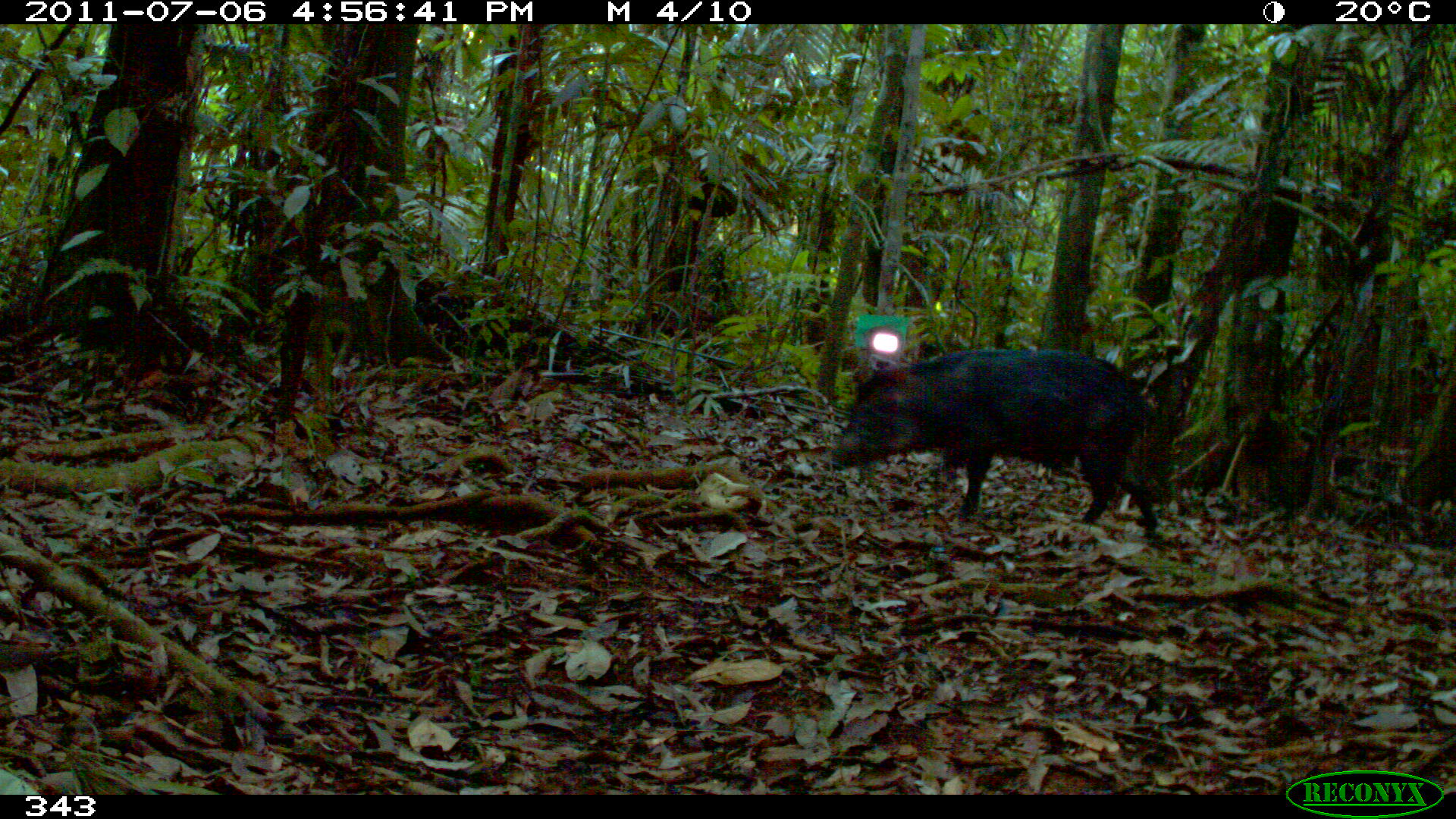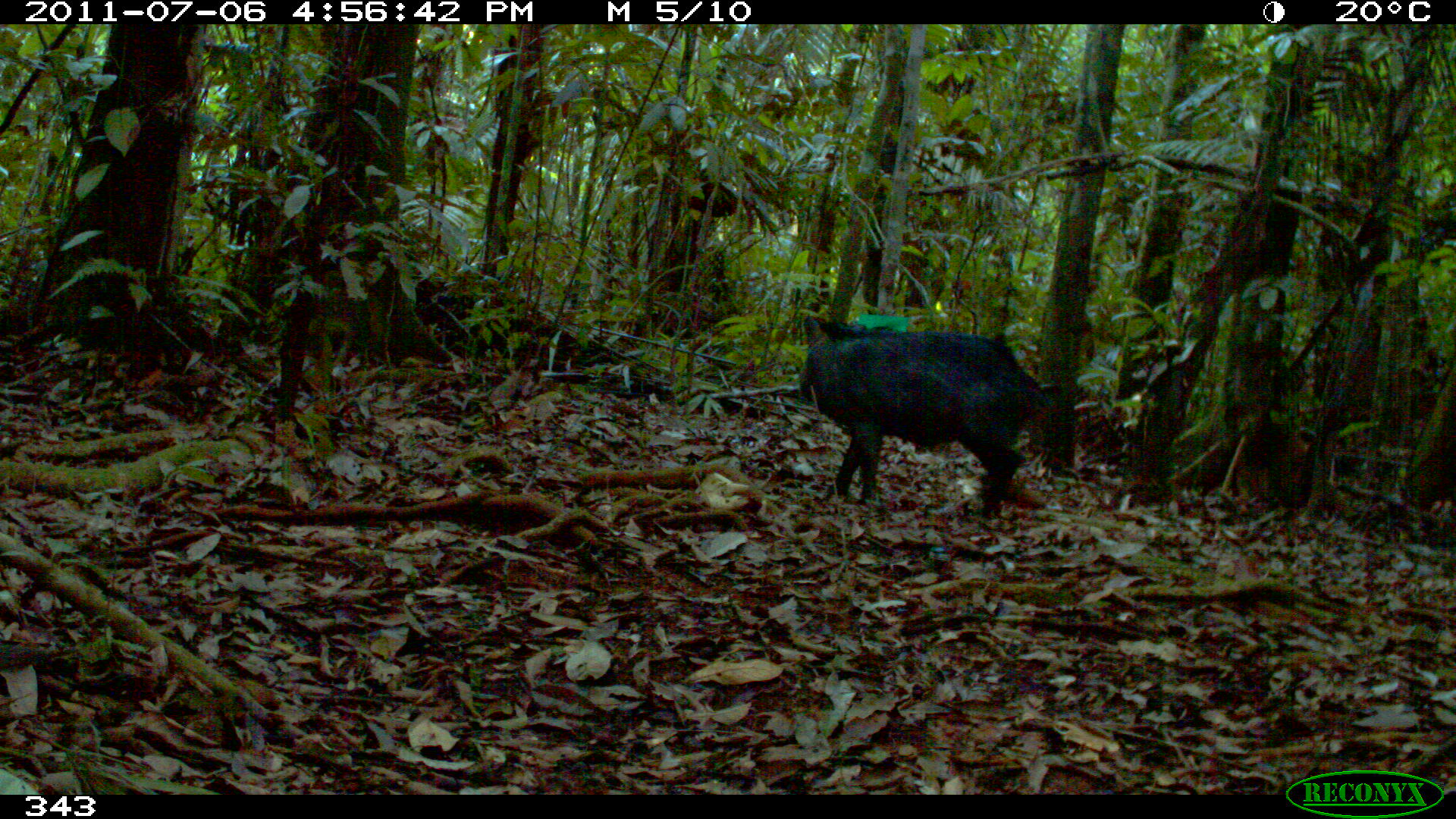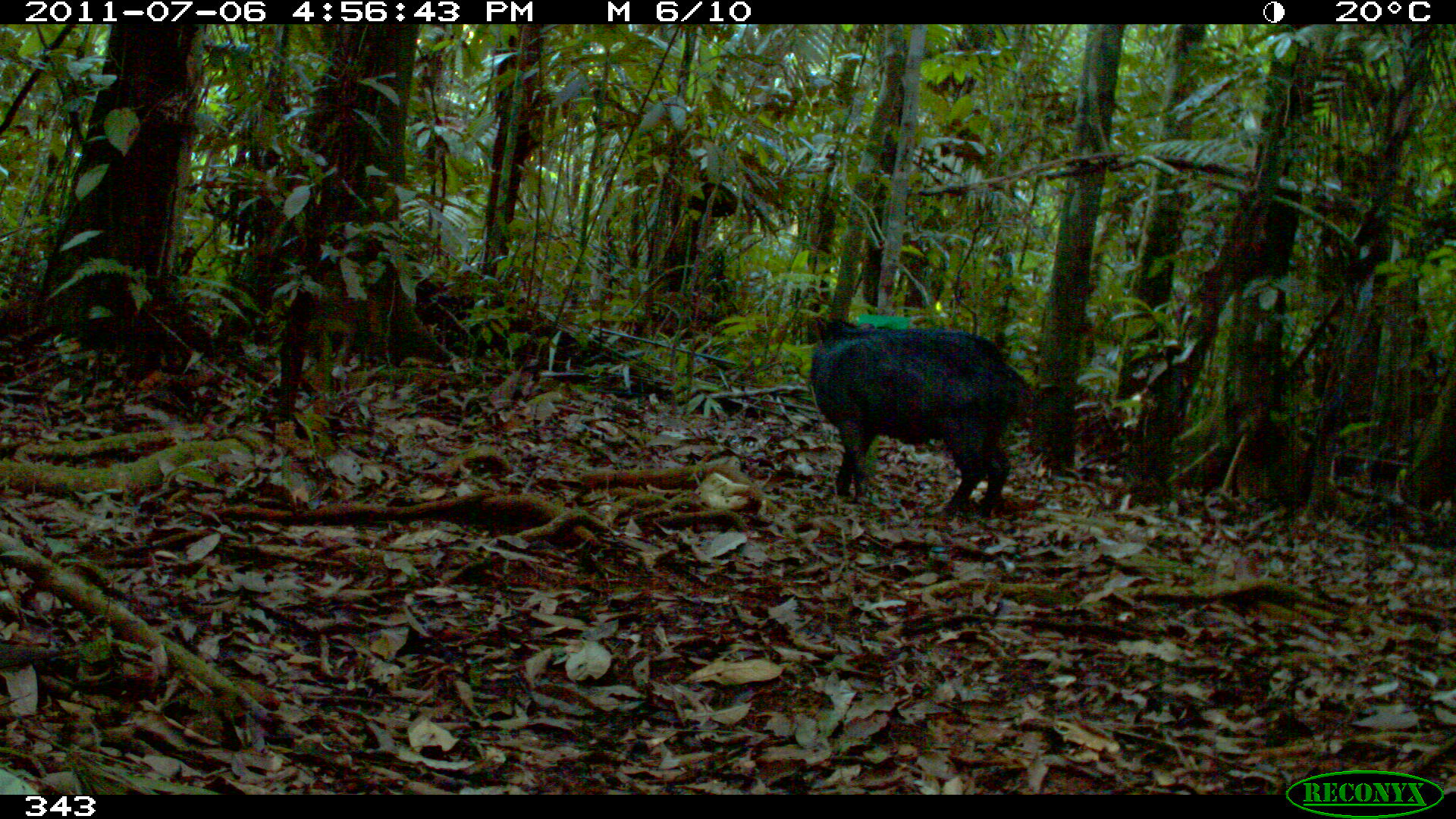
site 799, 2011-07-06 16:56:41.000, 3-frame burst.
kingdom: Animalia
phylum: Chordata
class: Mammalia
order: Artiodactyla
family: Tayassuidae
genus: Tayassu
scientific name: Tayassu pecari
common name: white-lipped peccary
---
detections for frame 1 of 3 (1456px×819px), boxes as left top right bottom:
tayassu pecari: 828 348 1161 536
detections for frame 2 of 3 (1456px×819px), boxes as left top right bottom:
tayassu pecari: 798 315 1049 511